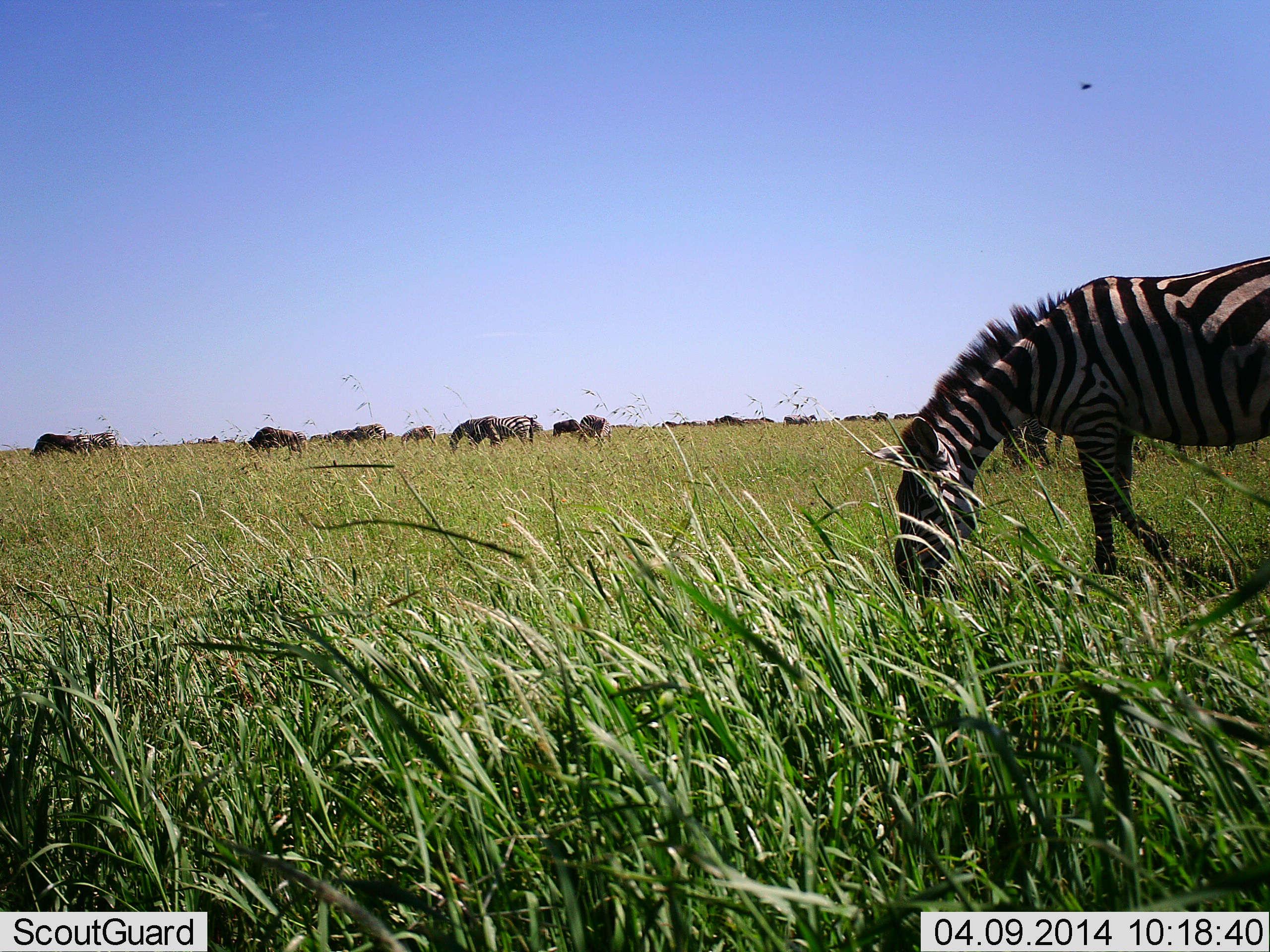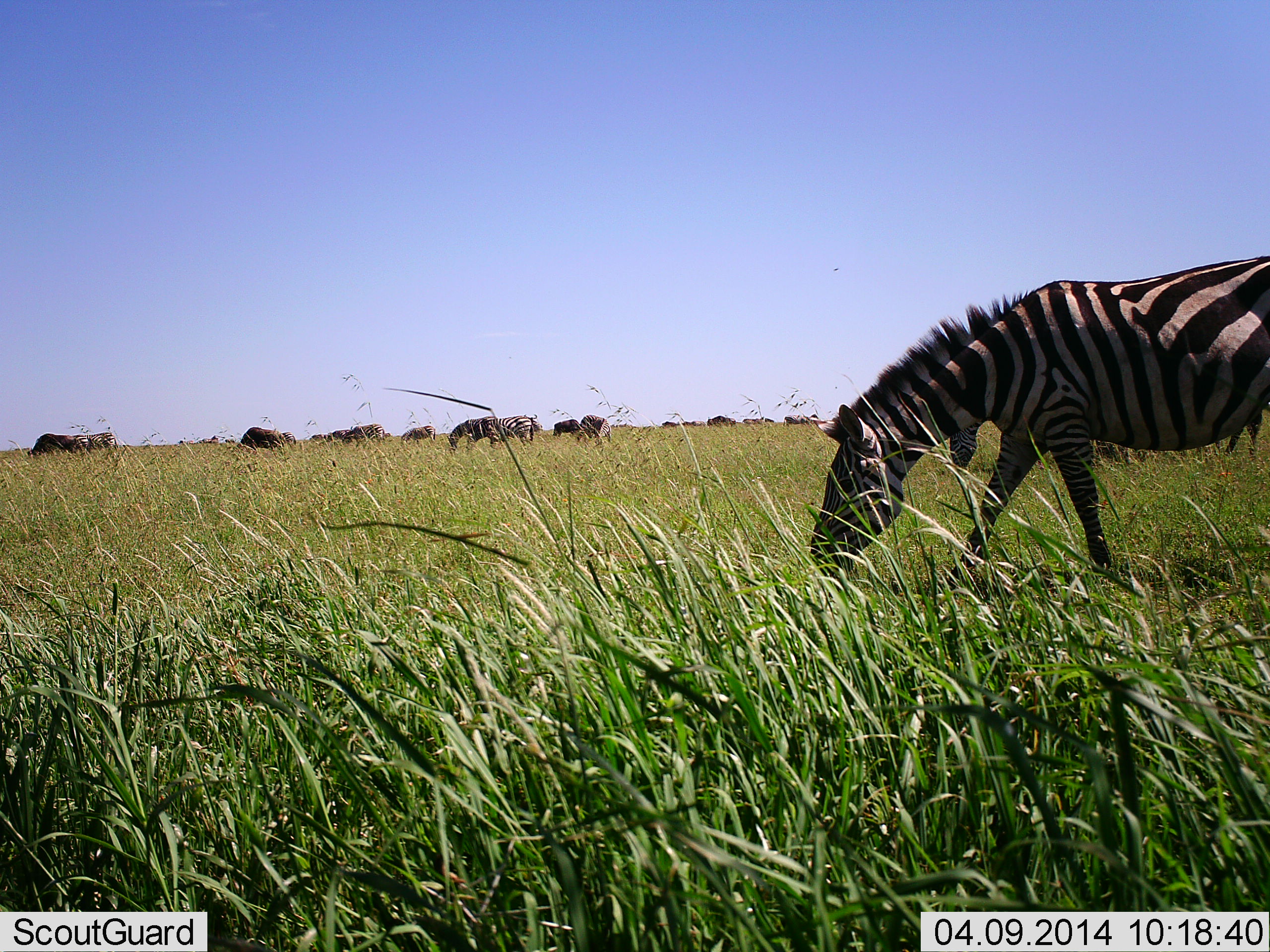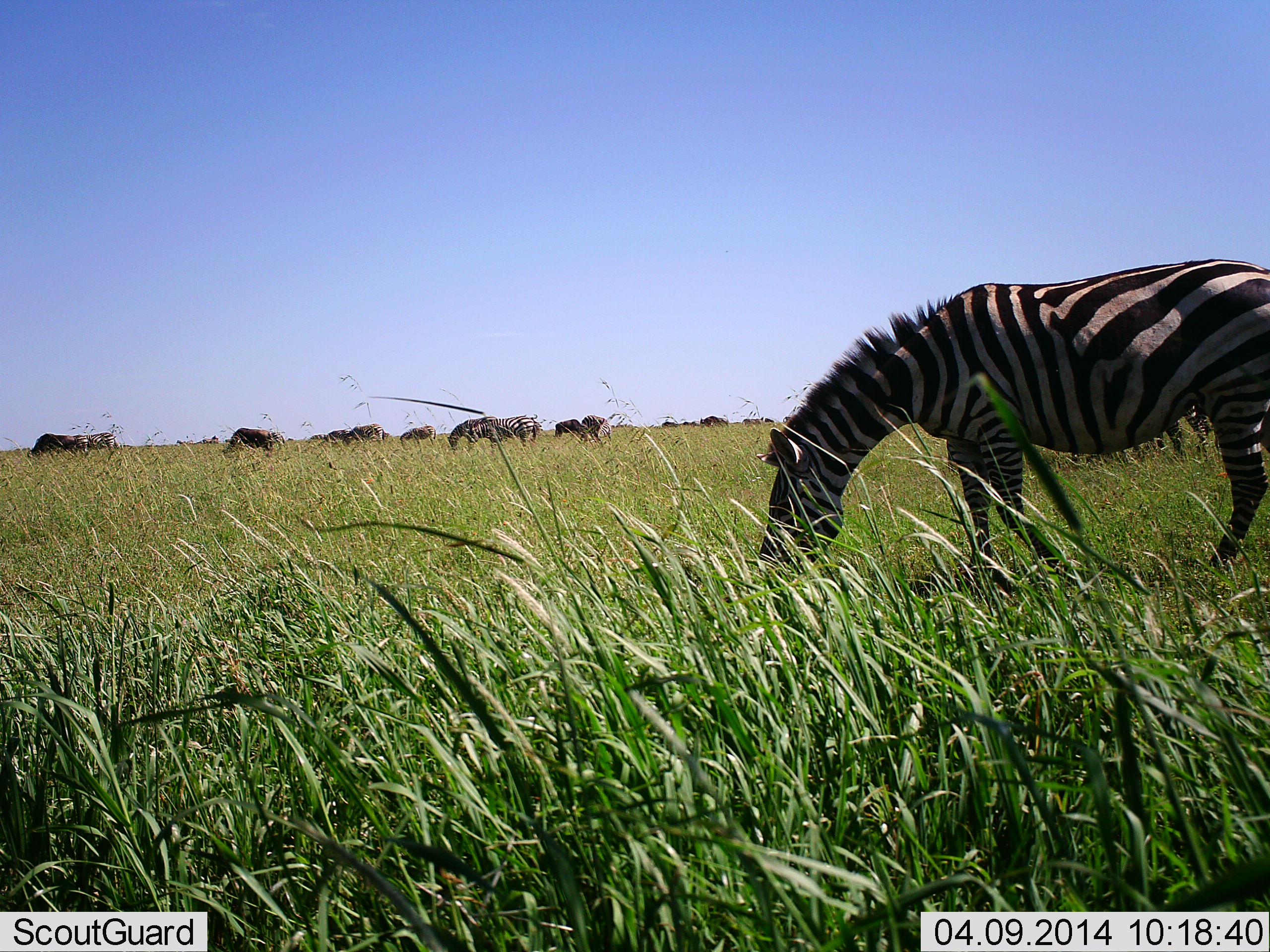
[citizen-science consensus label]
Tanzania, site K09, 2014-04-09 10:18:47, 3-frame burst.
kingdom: Animalia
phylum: Chordata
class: Mammalia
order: Perissodactyla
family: Equidae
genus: Equus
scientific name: Equus quagga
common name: plains zebra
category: zebra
Zebra (plains zebra) (Equus quagga), count 5. Behavior (volunteer vote fractions): standing 36%, resting 0%, moving 21%, interacting 0%. Young present (vote fraction): 0%. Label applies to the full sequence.